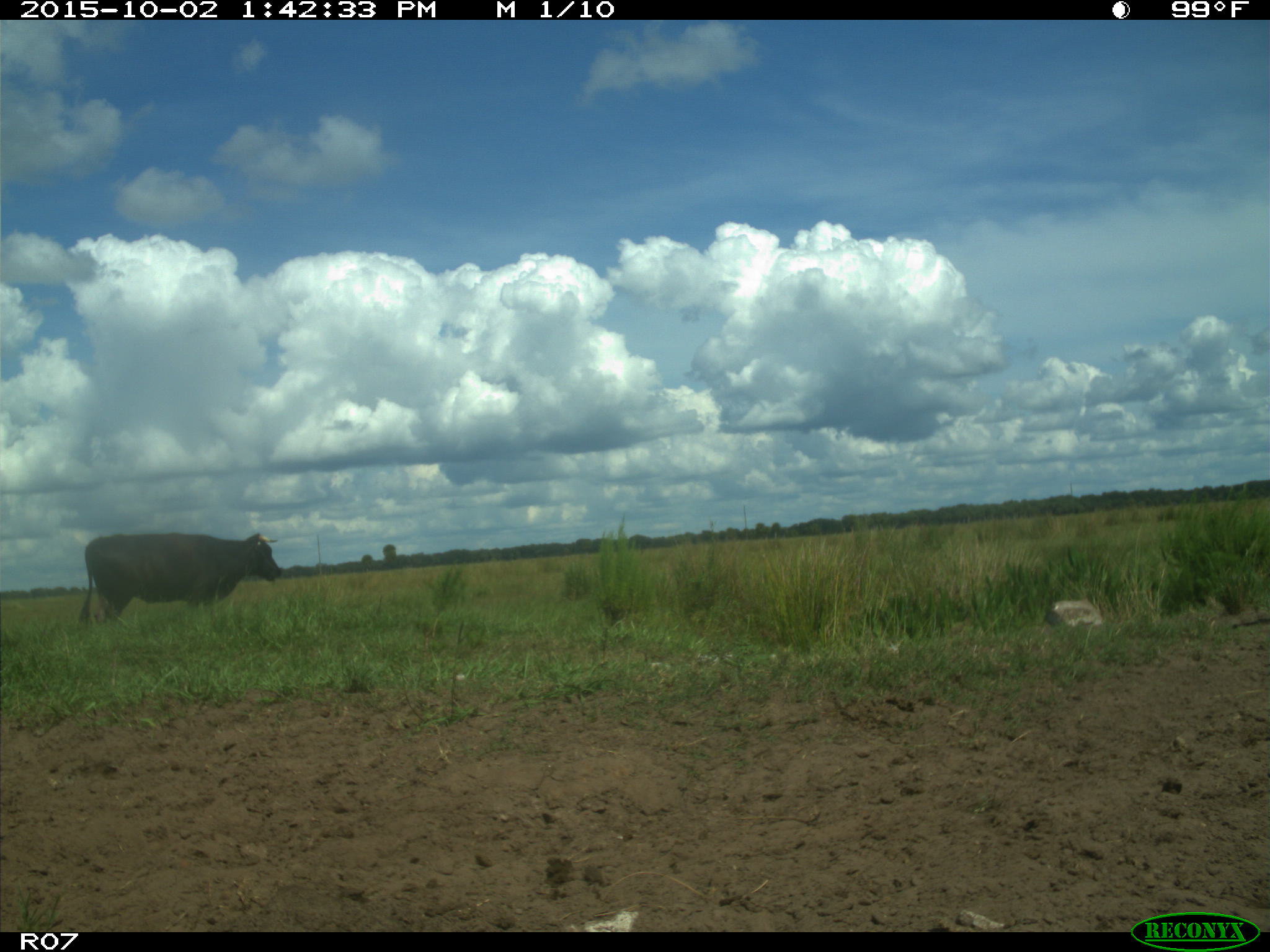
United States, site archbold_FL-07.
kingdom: Animalia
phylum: Chordata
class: Mammalia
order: Artiodactyla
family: Bovidae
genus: Bos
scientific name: Bos taurus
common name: domestic cow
Bos taurus (domestic cow).